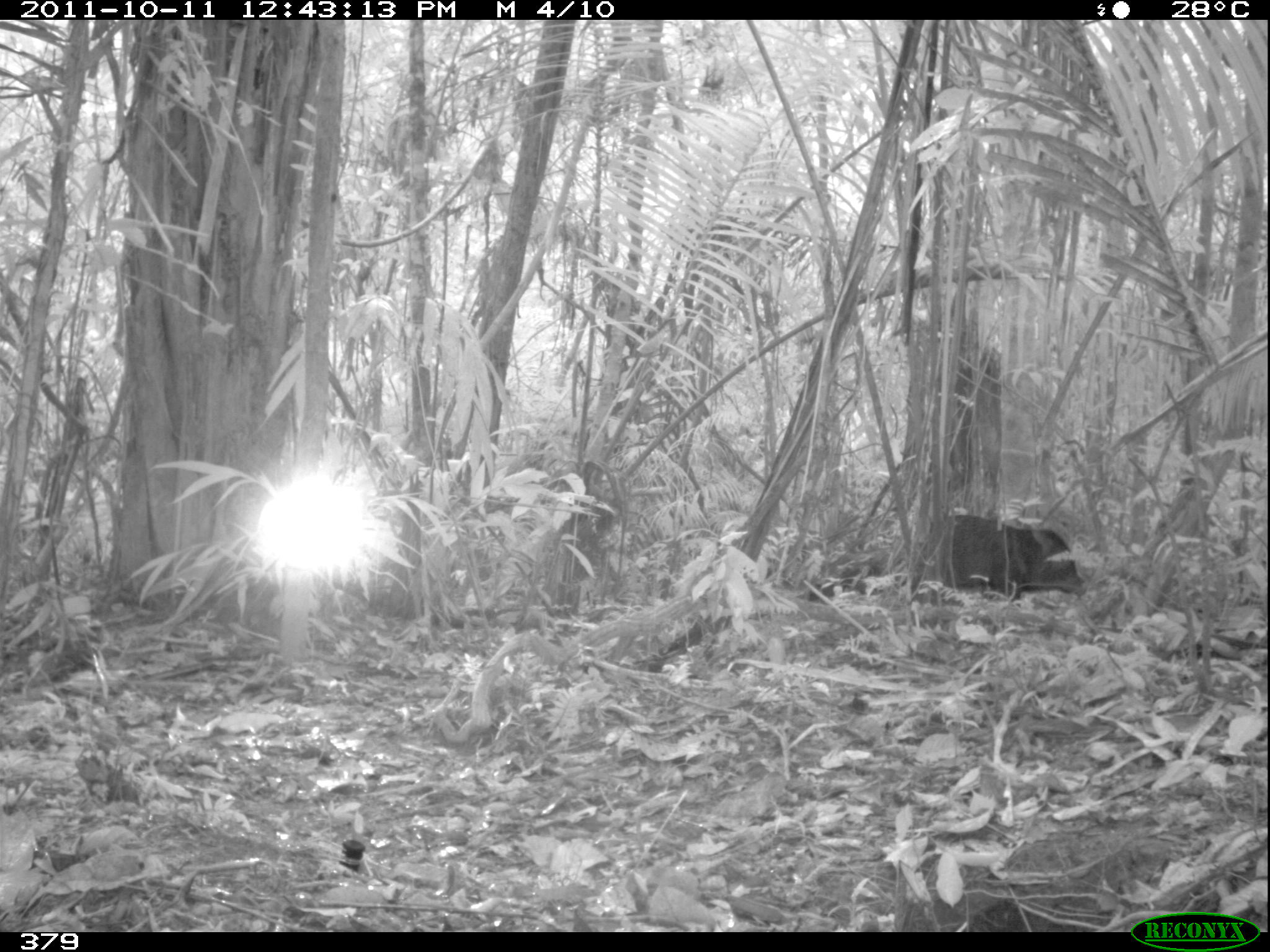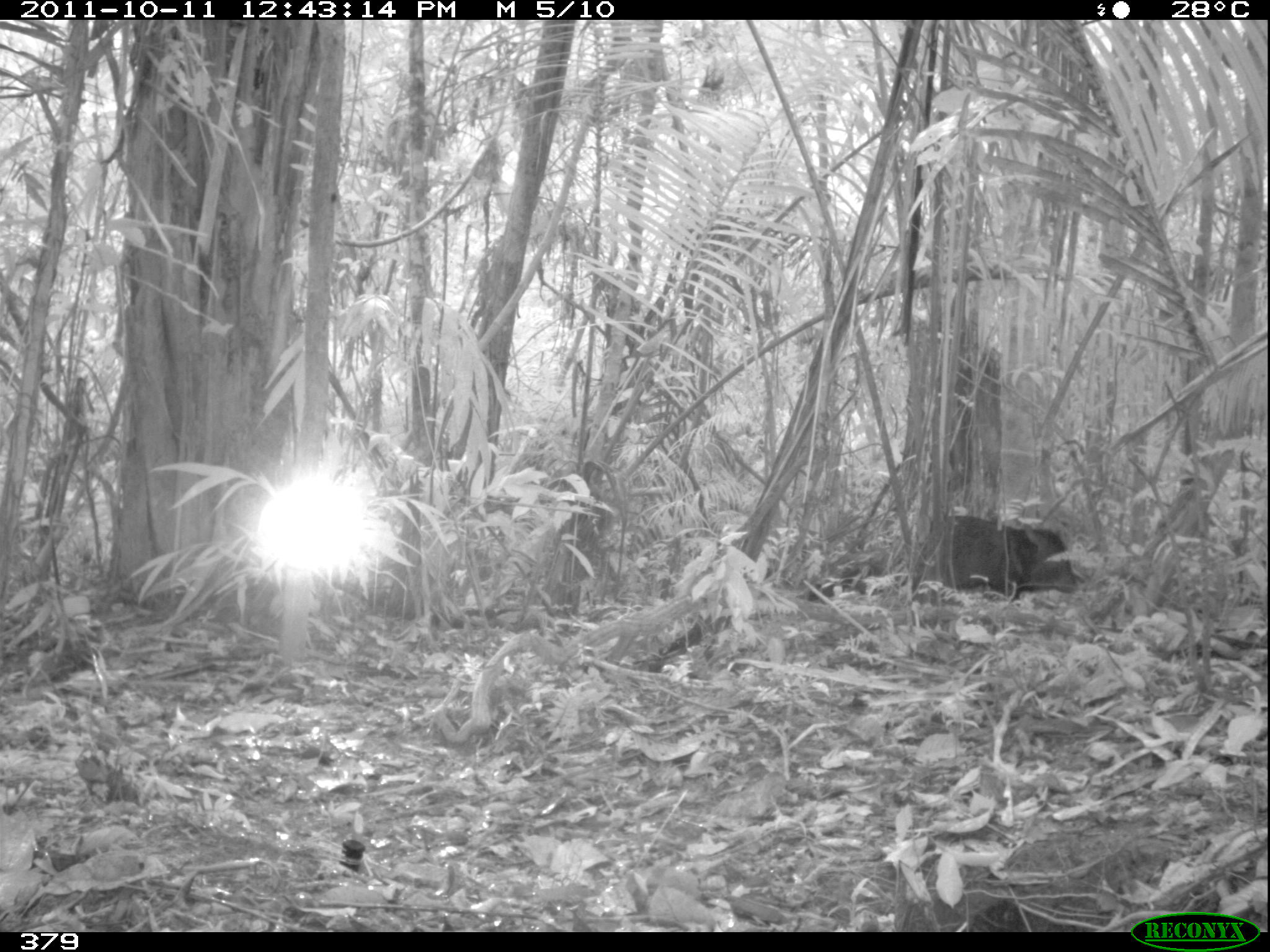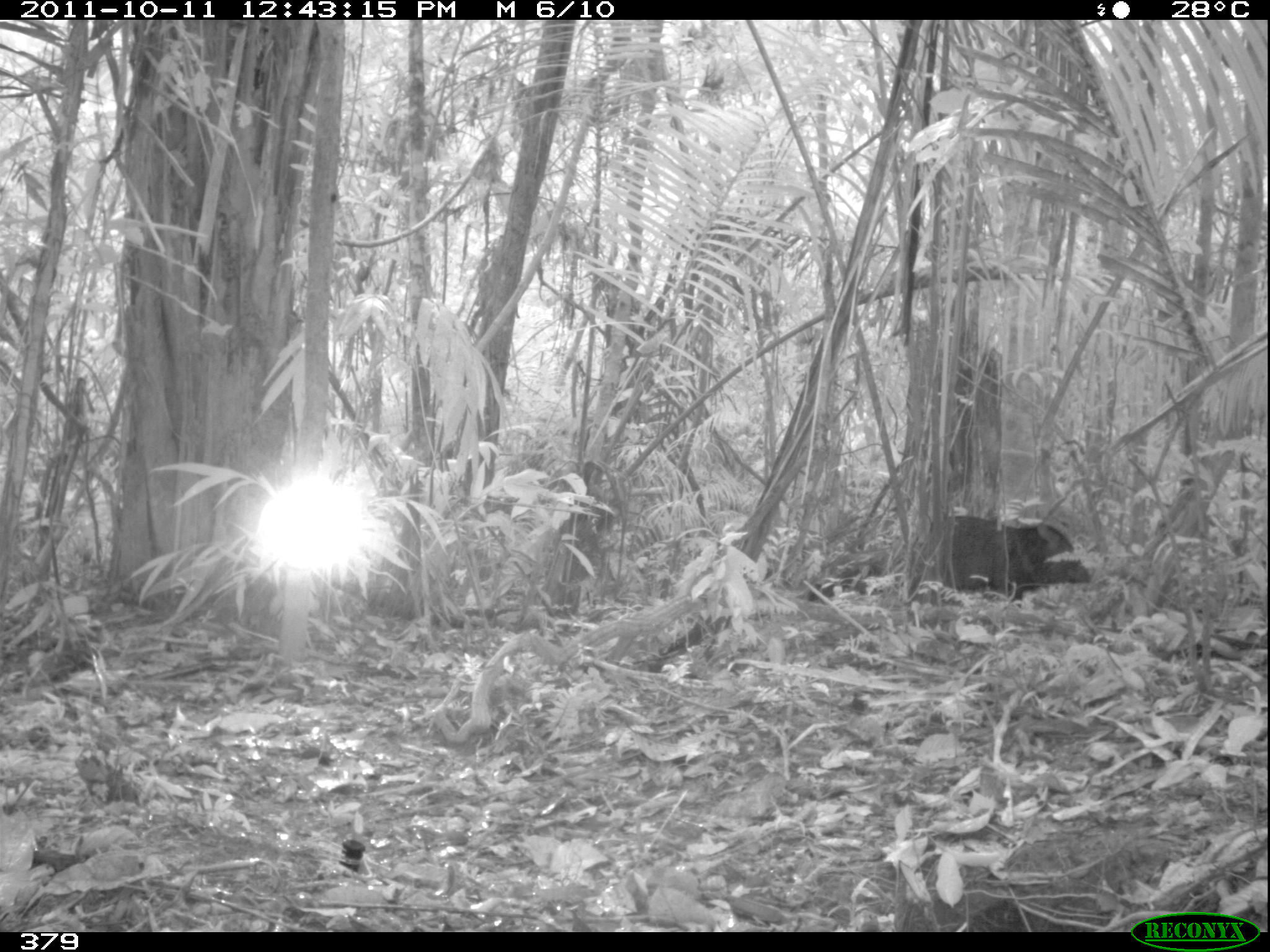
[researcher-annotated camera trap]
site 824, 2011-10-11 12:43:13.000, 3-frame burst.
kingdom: Animalia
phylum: Chordata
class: Mammalia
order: Artiodactyla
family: Tayassuidae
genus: Pecari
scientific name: Pecari tajacu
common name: collared peccary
Pecari tajacu (collared peccary).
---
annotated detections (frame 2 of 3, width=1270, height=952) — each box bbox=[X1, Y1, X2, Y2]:
pecari tajacu: bbox=[907, 513, 1080, 600]